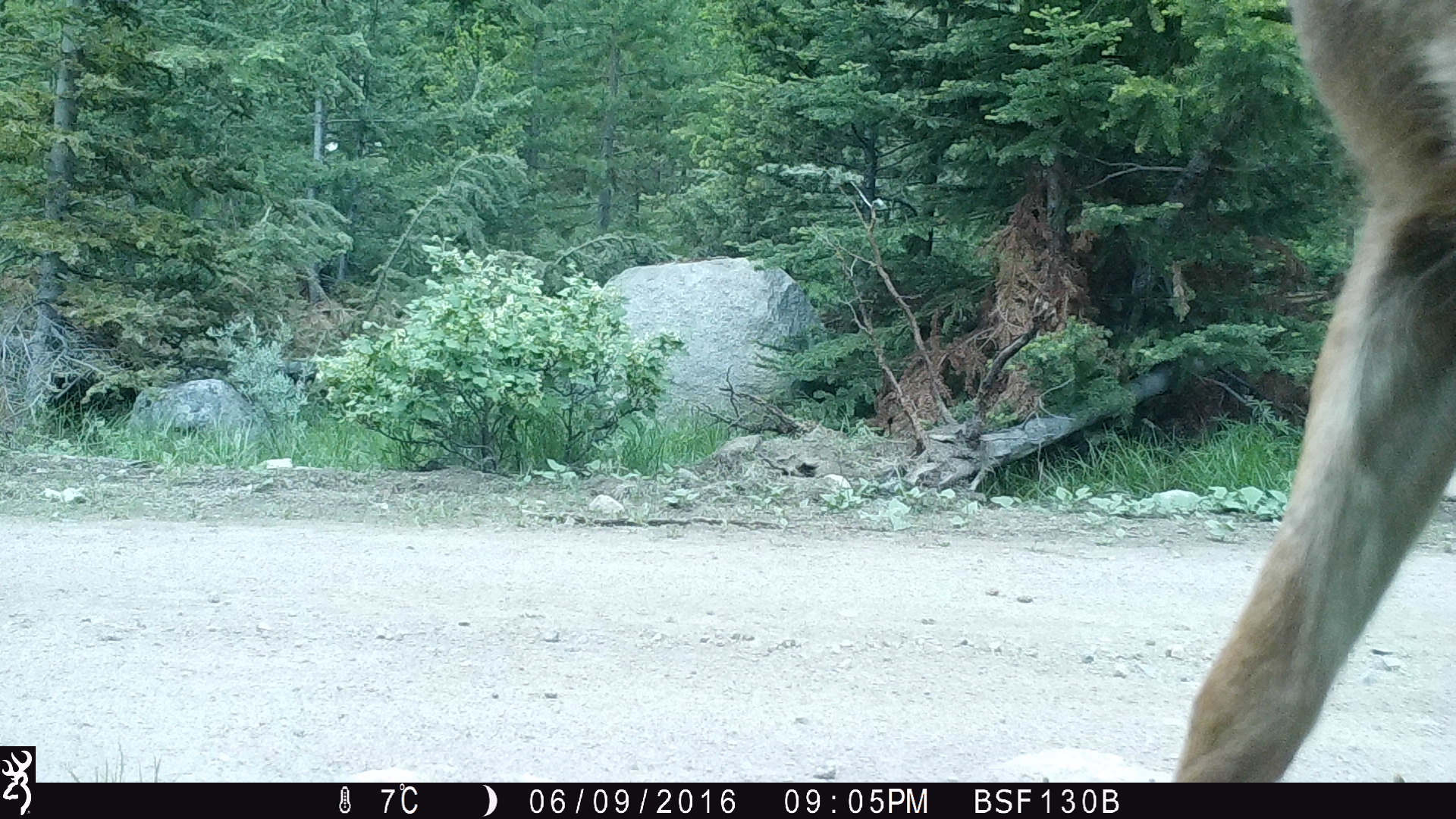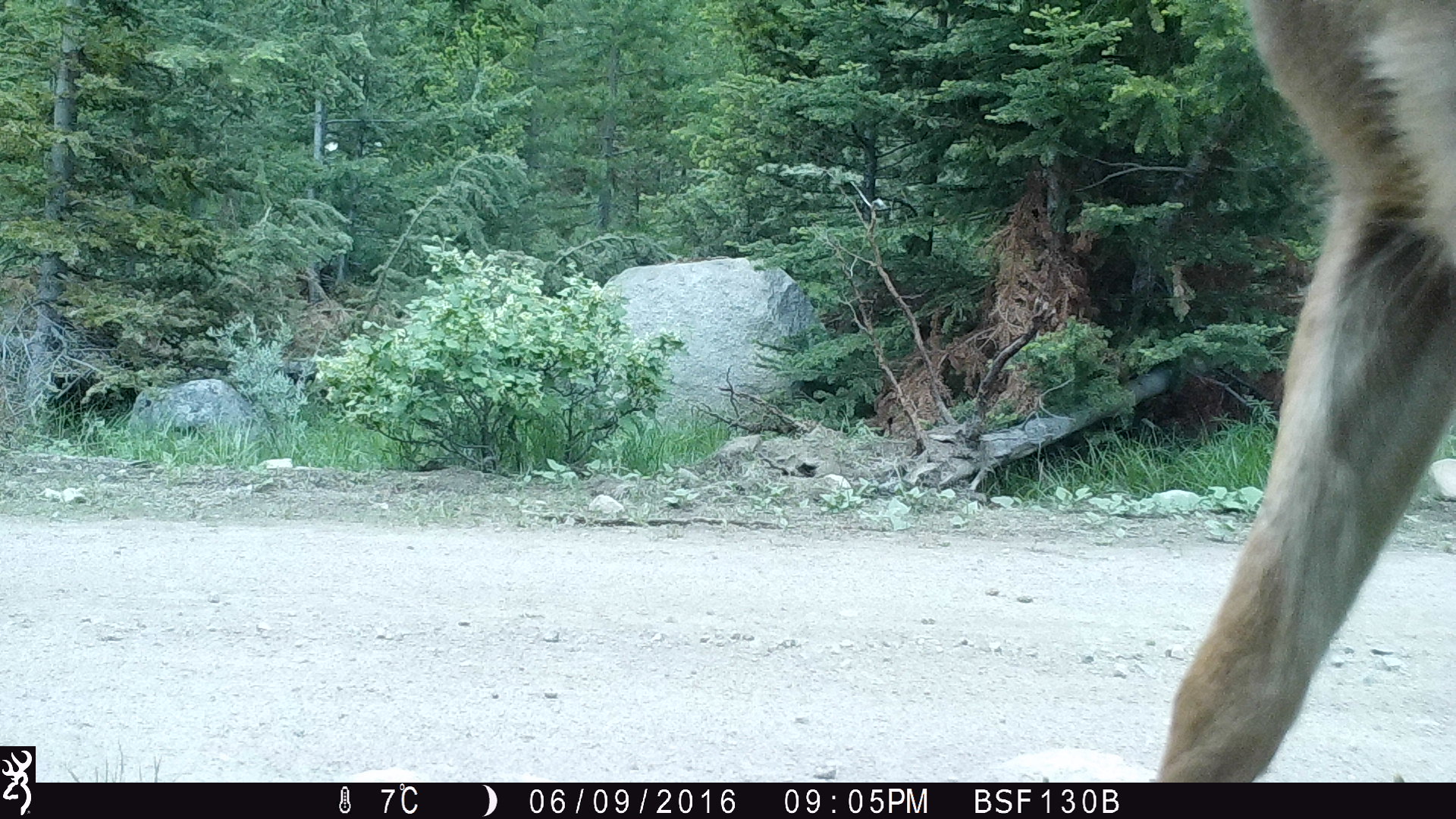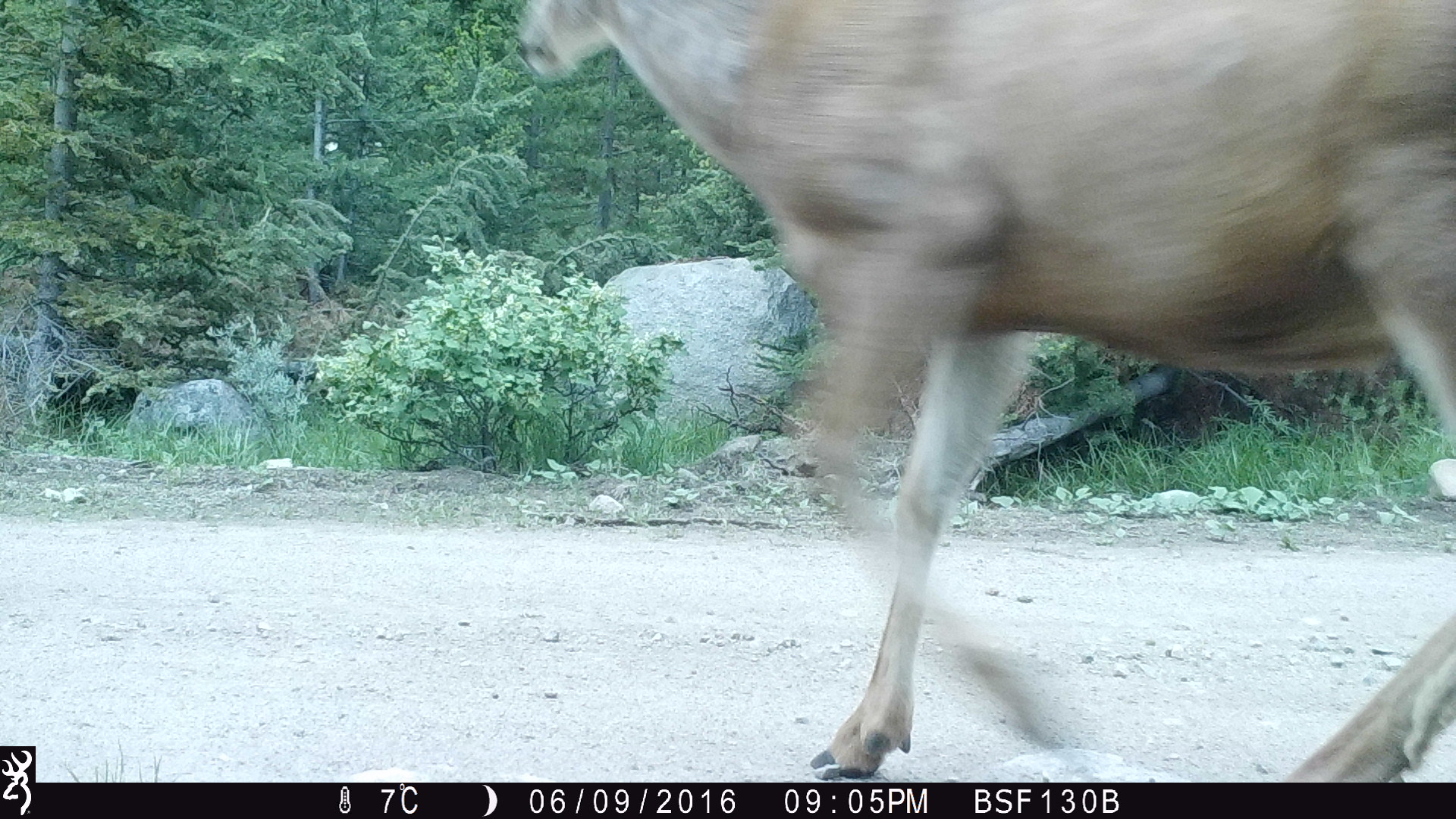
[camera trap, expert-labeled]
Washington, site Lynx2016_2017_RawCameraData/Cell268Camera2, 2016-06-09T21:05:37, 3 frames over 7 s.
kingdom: Animalia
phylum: Chordata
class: Mammalia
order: Artiodactyla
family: Cervidae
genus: Odocoileus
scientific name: Odocoileus hemionus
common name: mule deer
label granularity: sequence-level